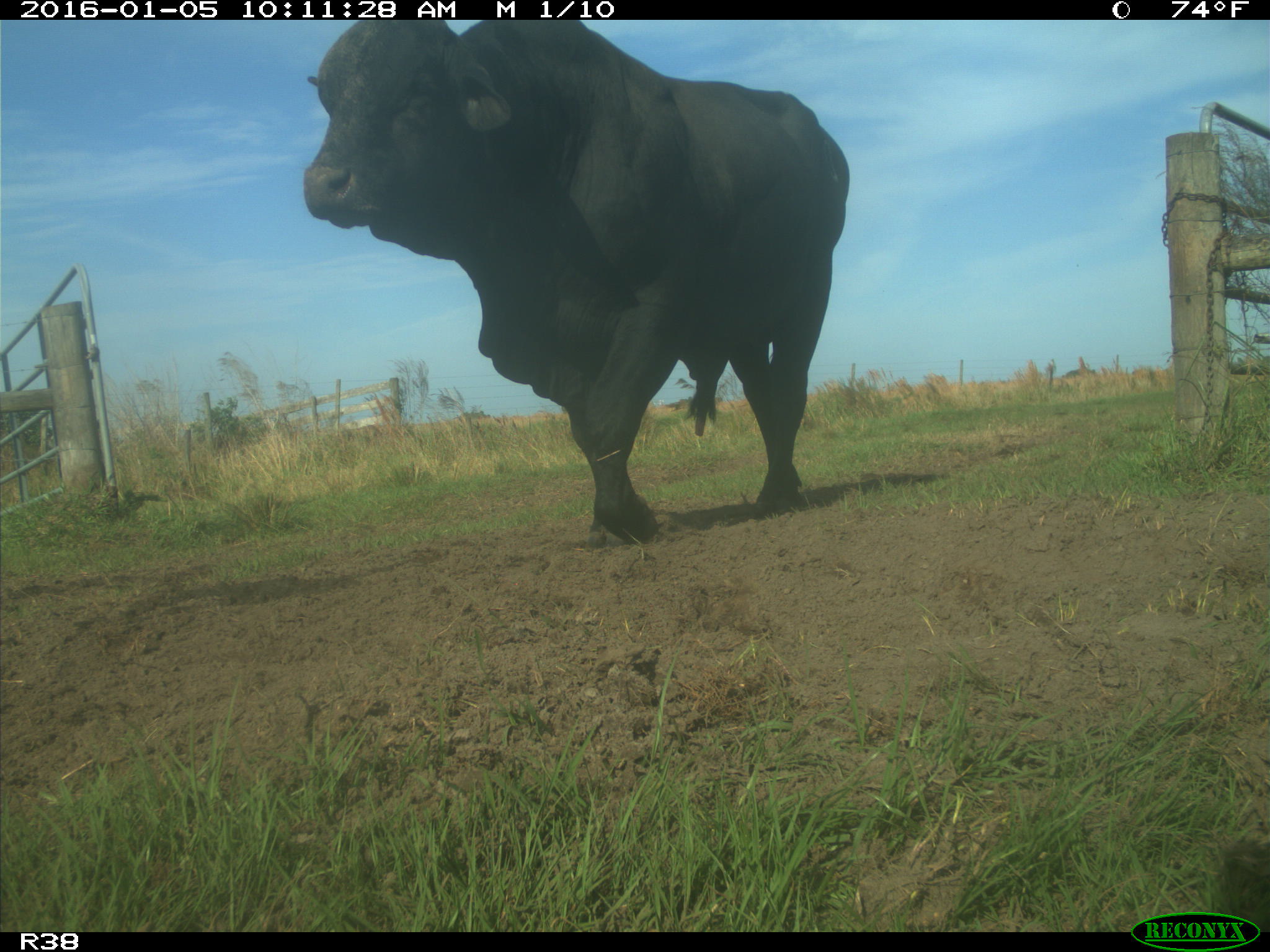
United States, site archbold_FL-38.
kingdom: Animalia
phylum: Chordata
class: Mammalia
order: Artiodactyla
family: Bovidae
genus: Bos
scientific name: Bos taurus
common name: domestic cow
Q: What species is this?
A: Bos taurus (domestic cow).